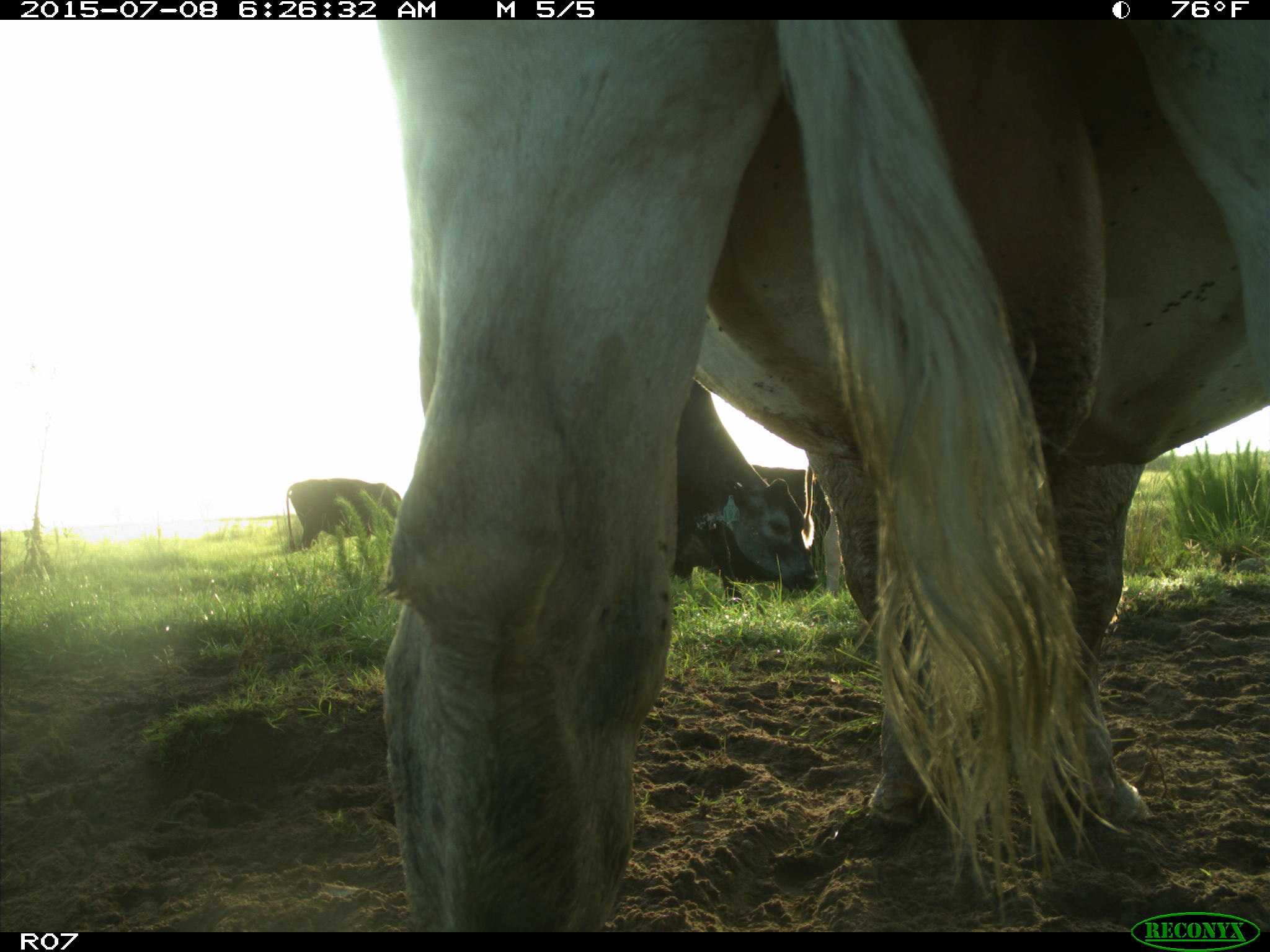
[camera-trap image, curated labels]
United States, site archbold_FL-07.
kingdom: Animalia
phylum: Chordata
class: Mammalia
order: Artiodactyla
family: Bovidae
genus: Bos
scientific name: Bos taurus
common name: domestic cow